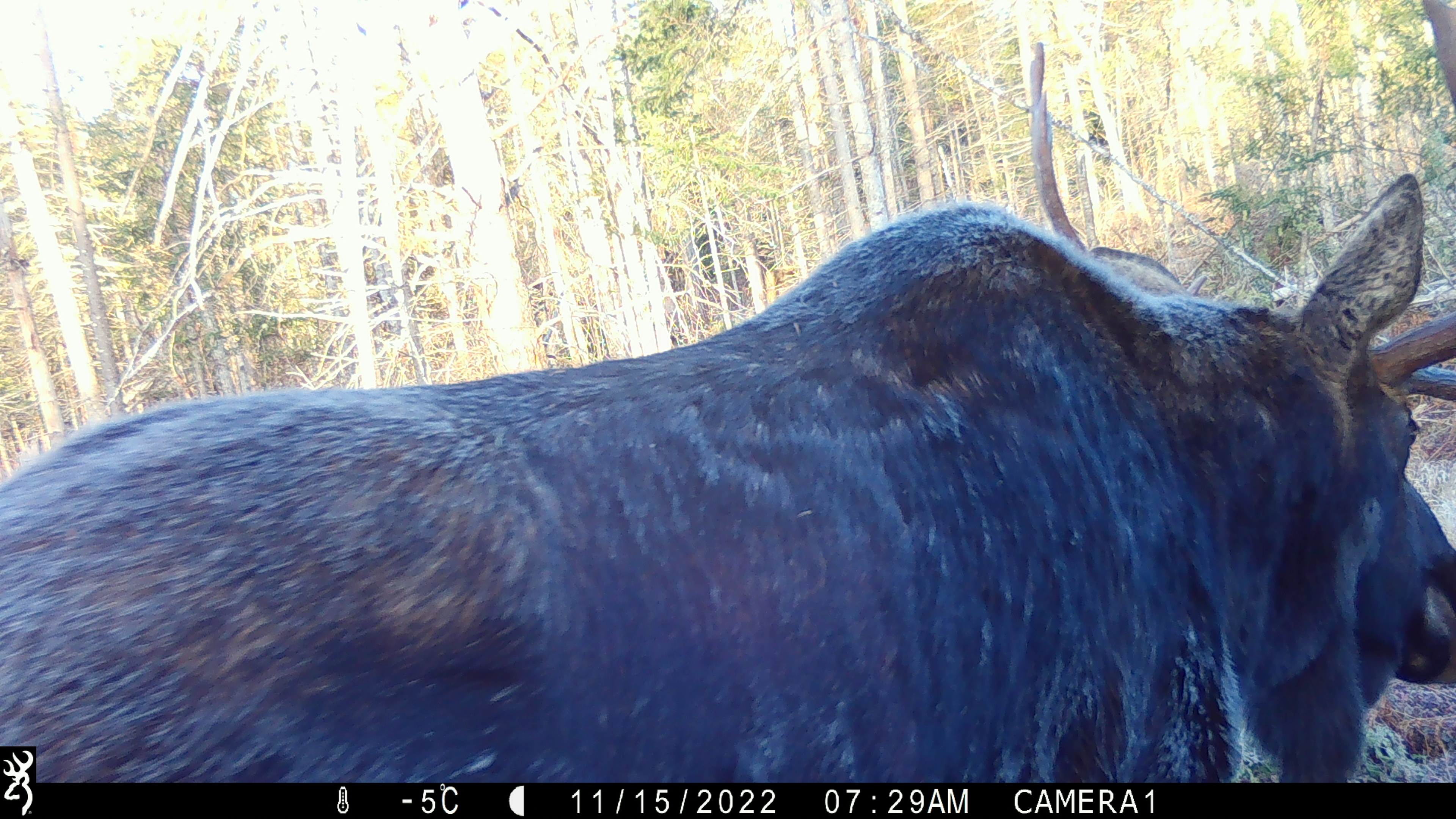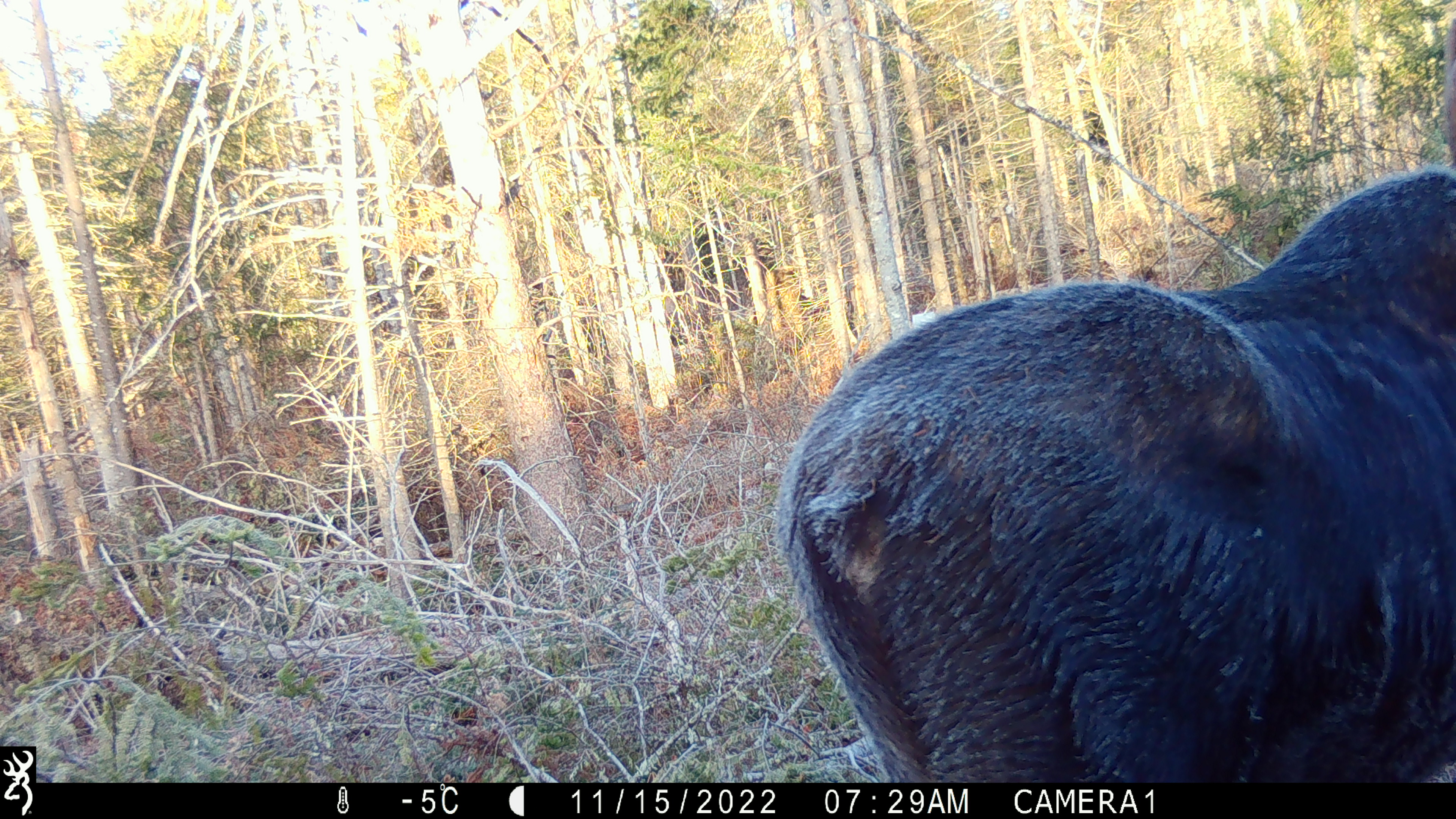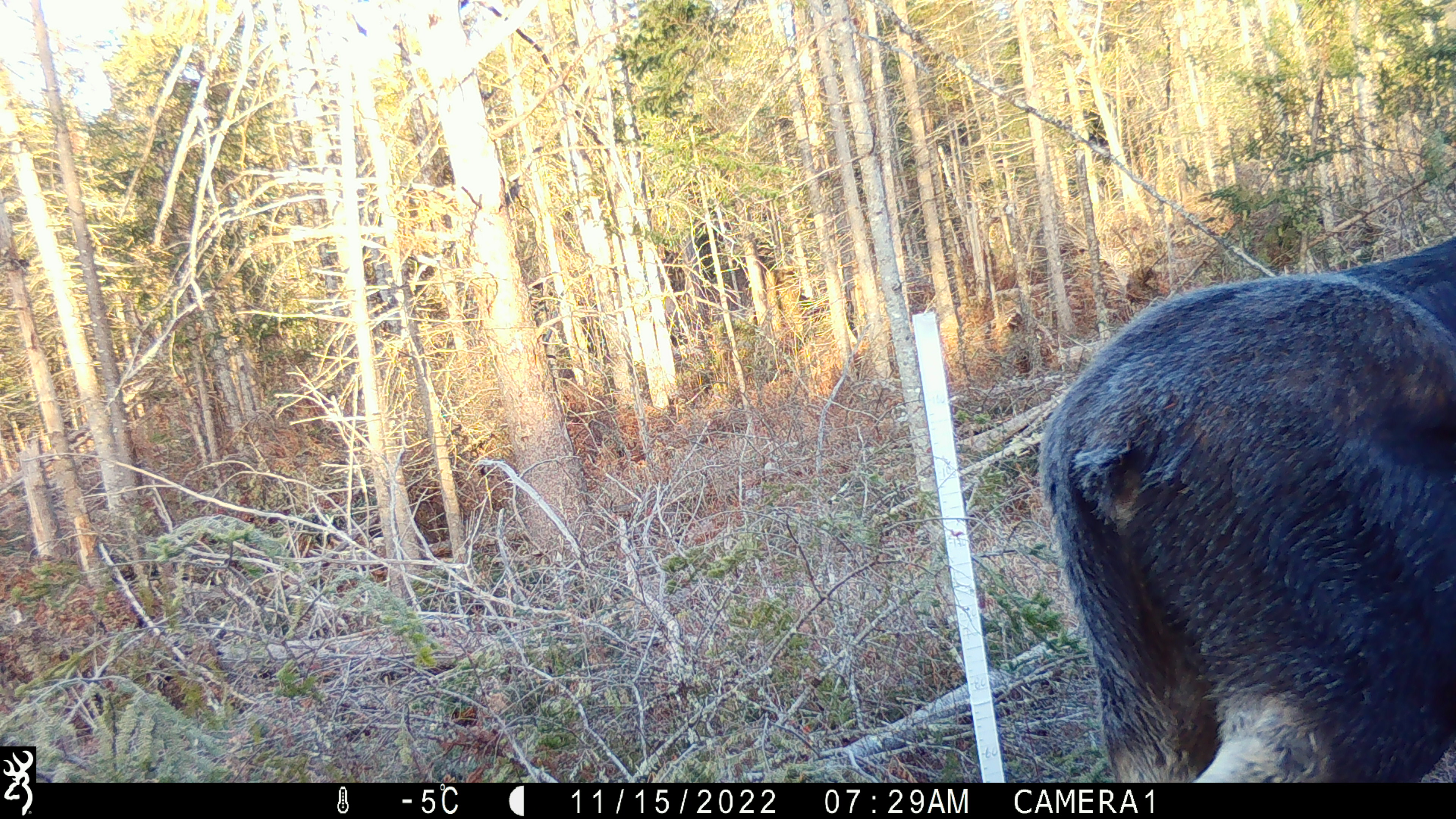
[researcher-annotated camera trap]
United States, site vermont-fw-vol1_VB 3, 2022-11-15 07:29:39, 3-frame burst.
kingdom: Animalia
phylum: Chordata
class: Mammalia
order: Artiodactyla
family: Cervidae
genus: Alces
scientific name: Alces alces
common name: moose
Moose (Alces alces).